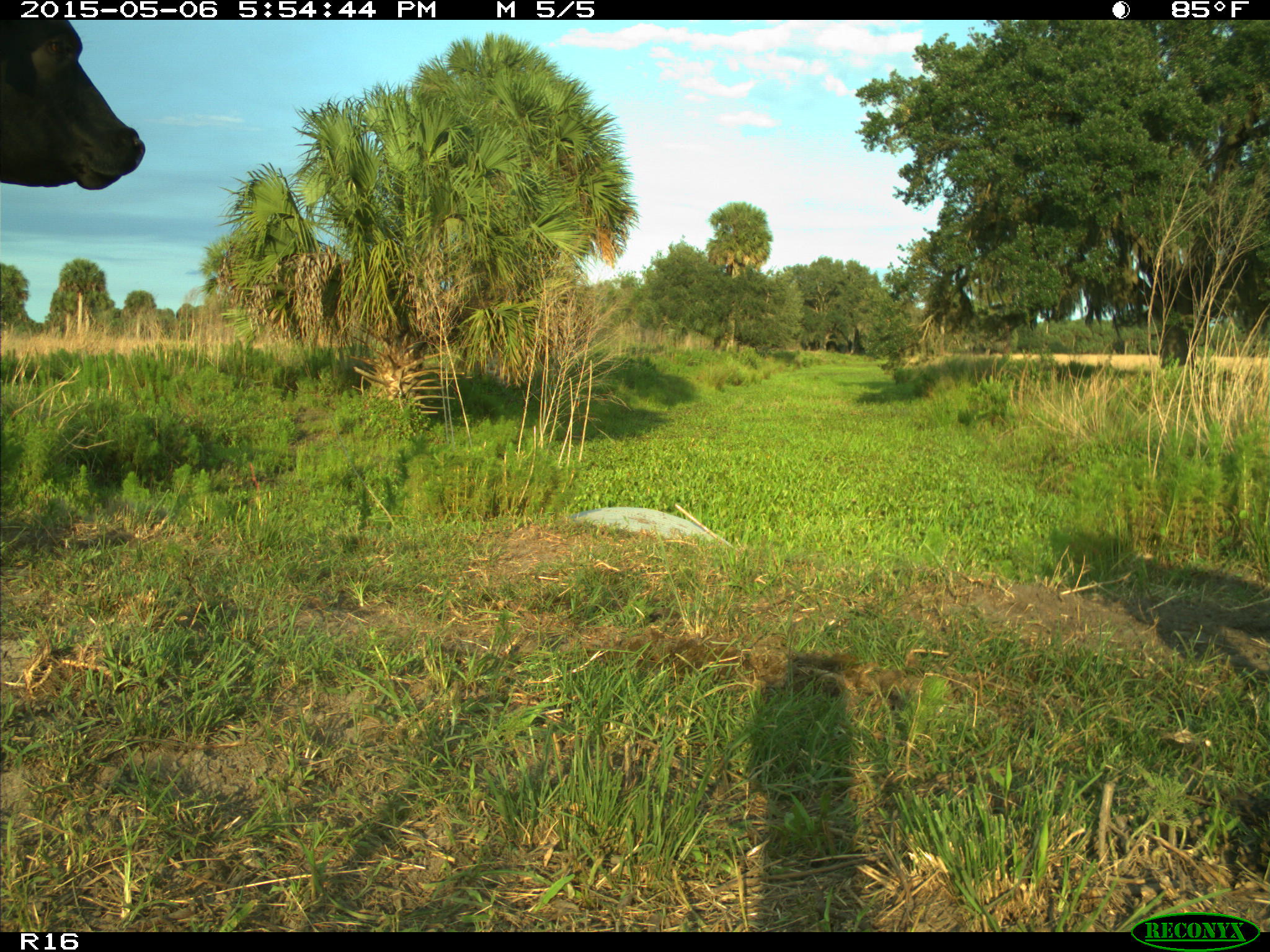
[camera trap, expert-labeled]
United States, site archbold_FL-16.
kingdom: Animalia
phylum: Chordata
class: Mammalia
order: Artiodactyla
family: Bovidae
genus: Bos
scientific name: Bos taurus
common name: domestic cow